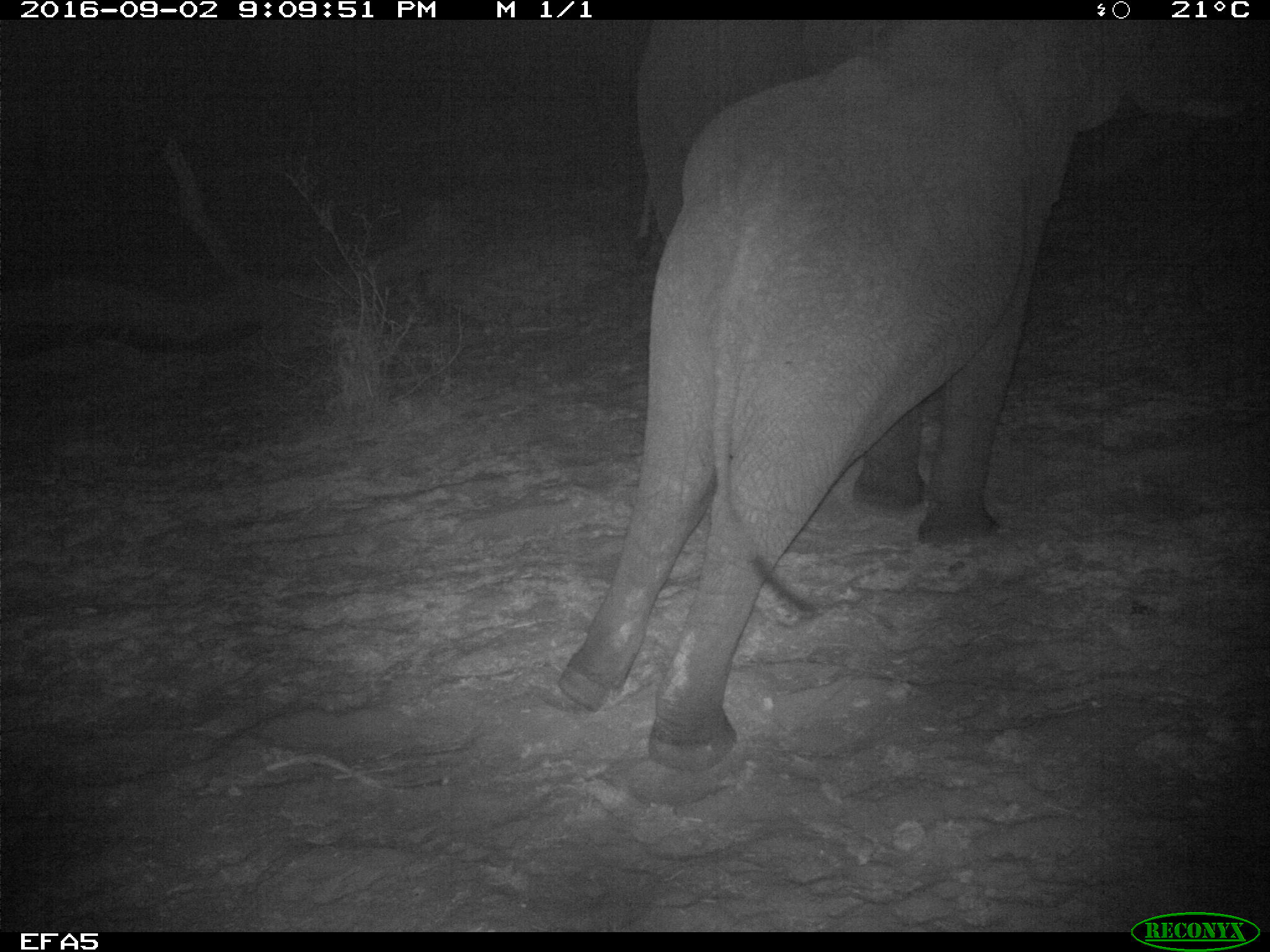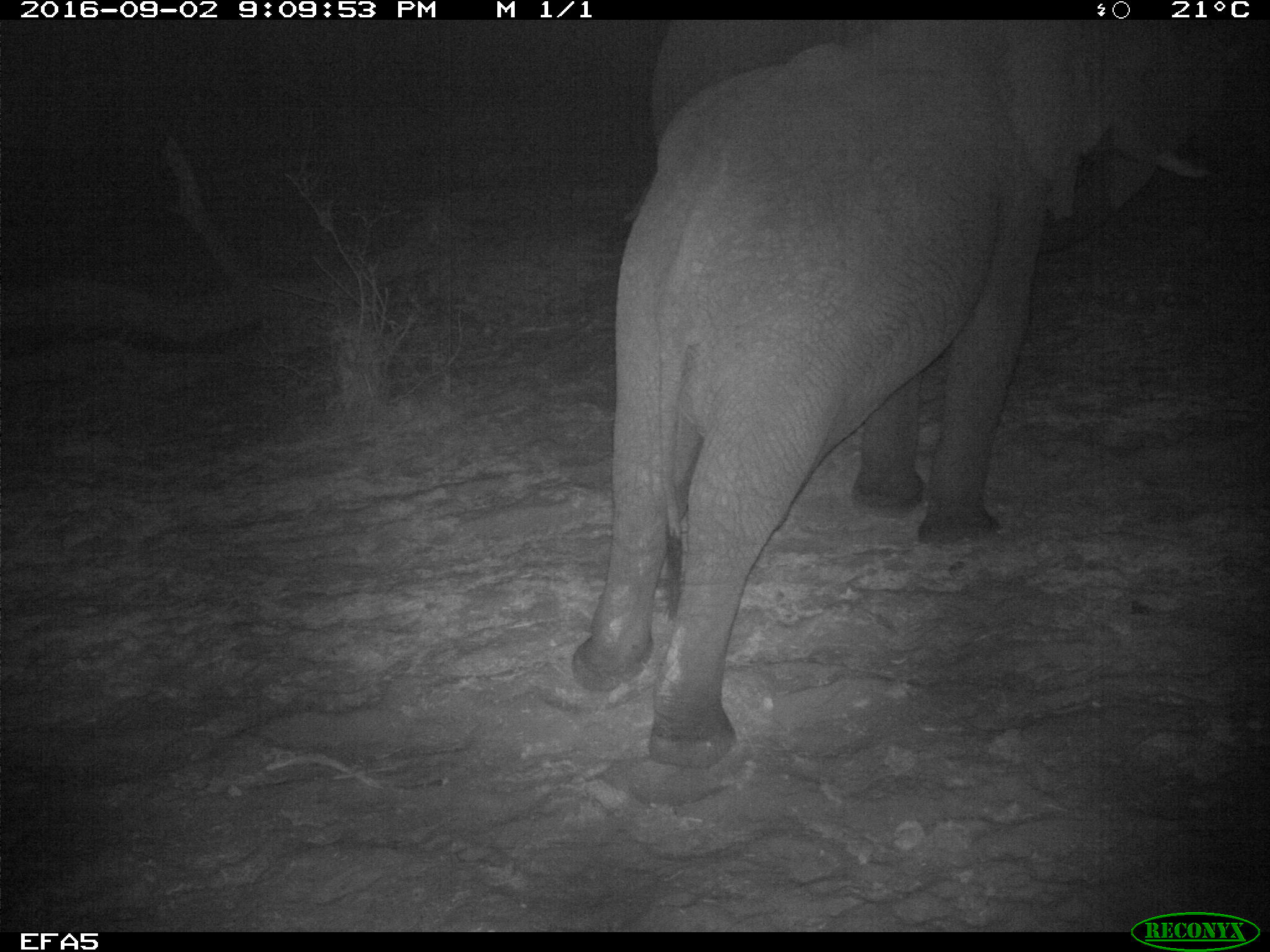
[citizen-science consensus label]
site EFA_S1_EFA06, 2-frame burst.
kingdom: Animalia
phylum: Chordata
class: Mammalia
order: Proboscidea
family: Elephantidae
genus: Loxodonta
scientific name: Loxodonta africana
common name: african bush elephant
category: elephant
Elephant (african bush elephant) (Loxodonta africana), count 1. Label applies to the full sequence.